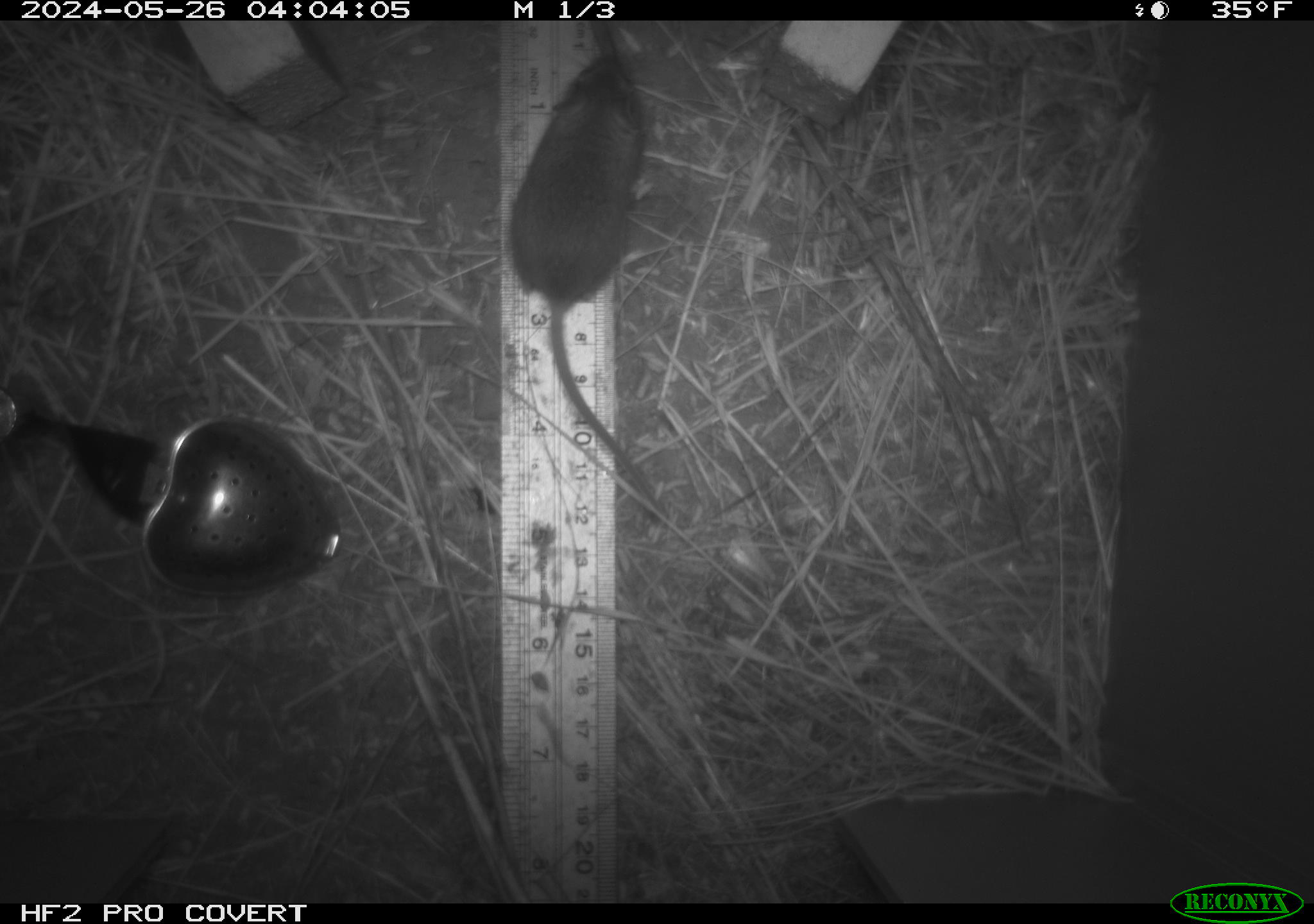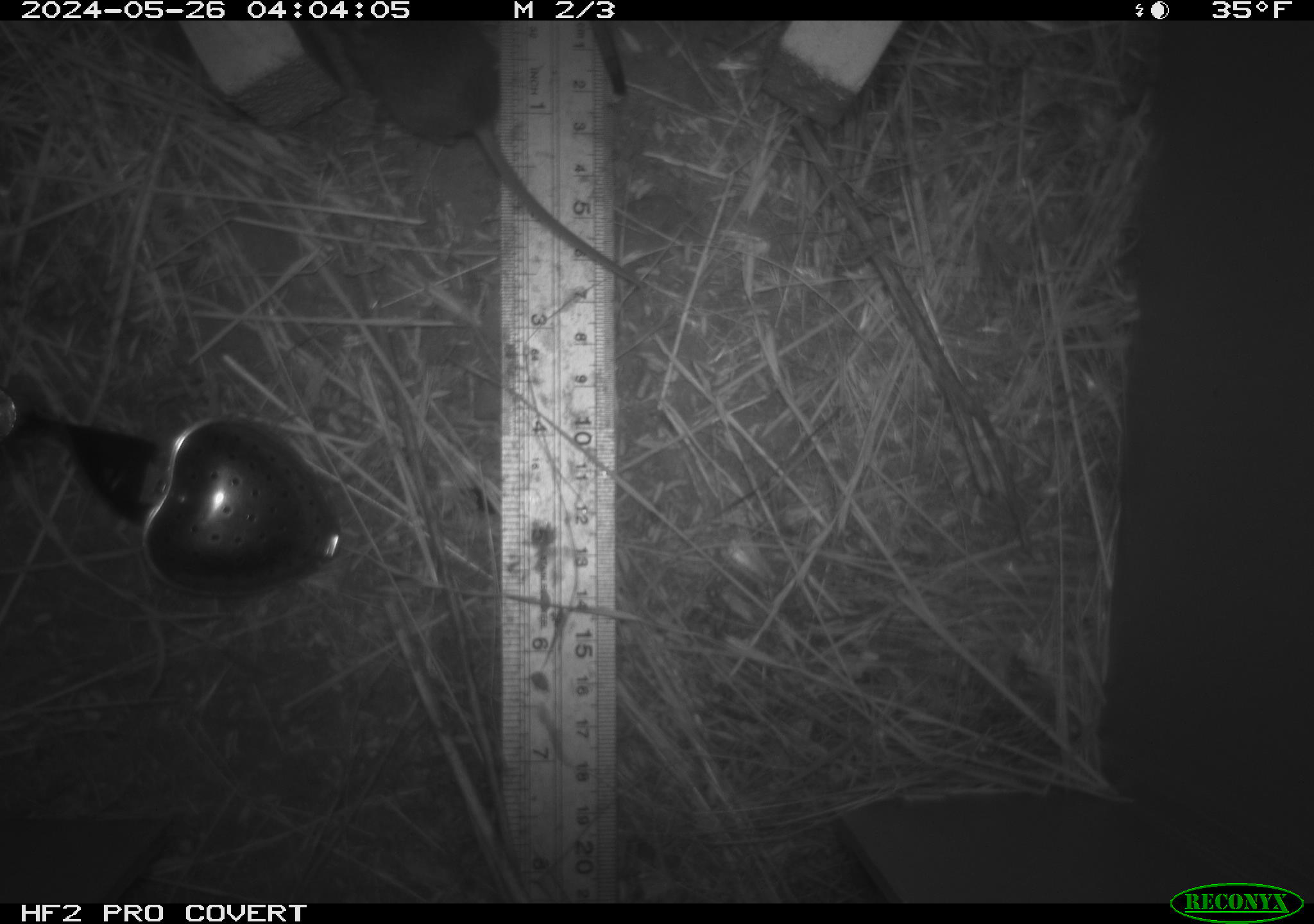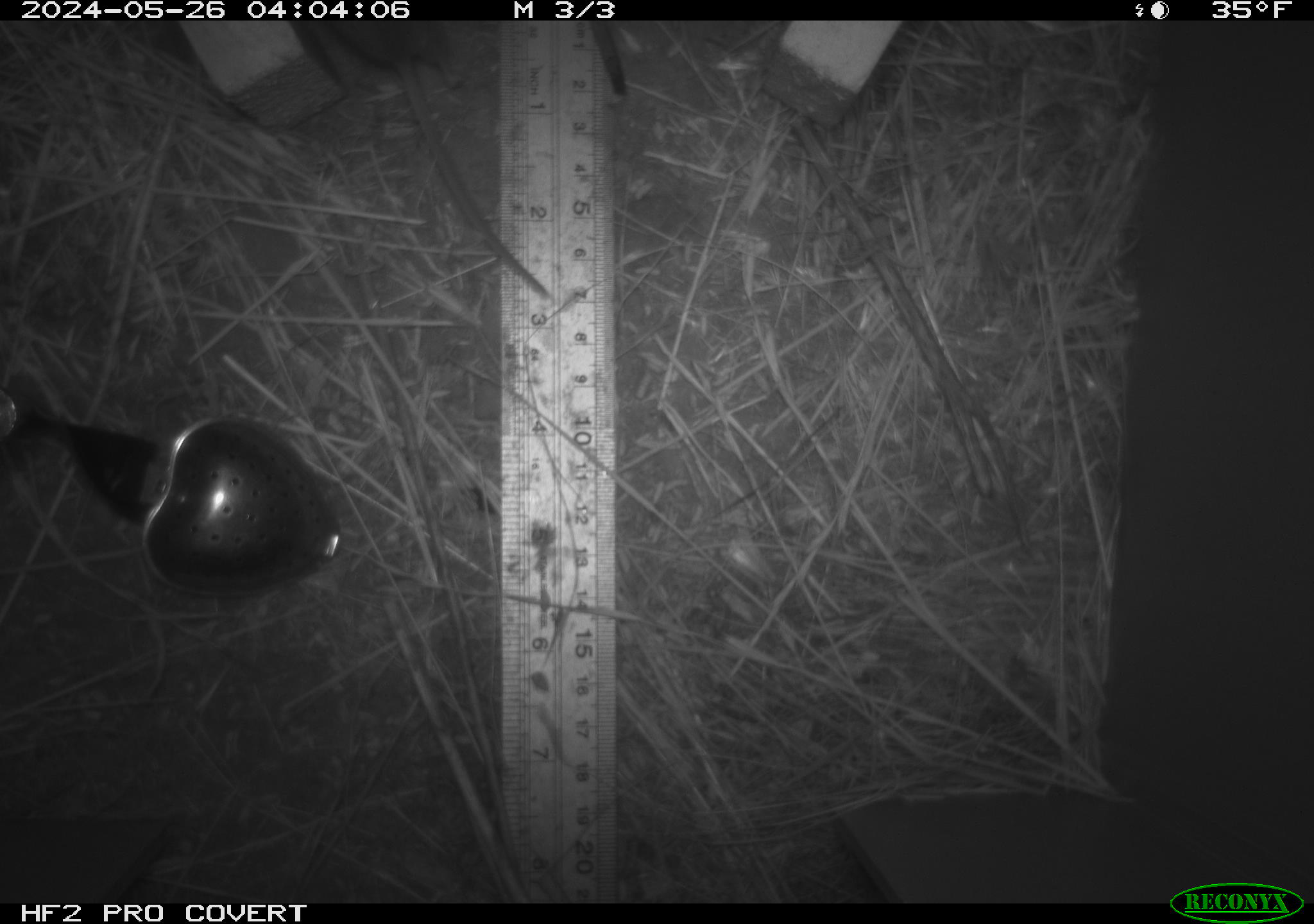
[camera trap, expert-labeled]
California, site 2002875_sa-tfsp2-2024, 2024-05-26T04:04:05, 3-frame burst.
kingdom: Animalia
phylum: Chordata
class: Mammalia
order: Rodentia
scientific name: Rodentia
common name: mouse species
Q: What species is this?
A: Mouse species (Rodentia).